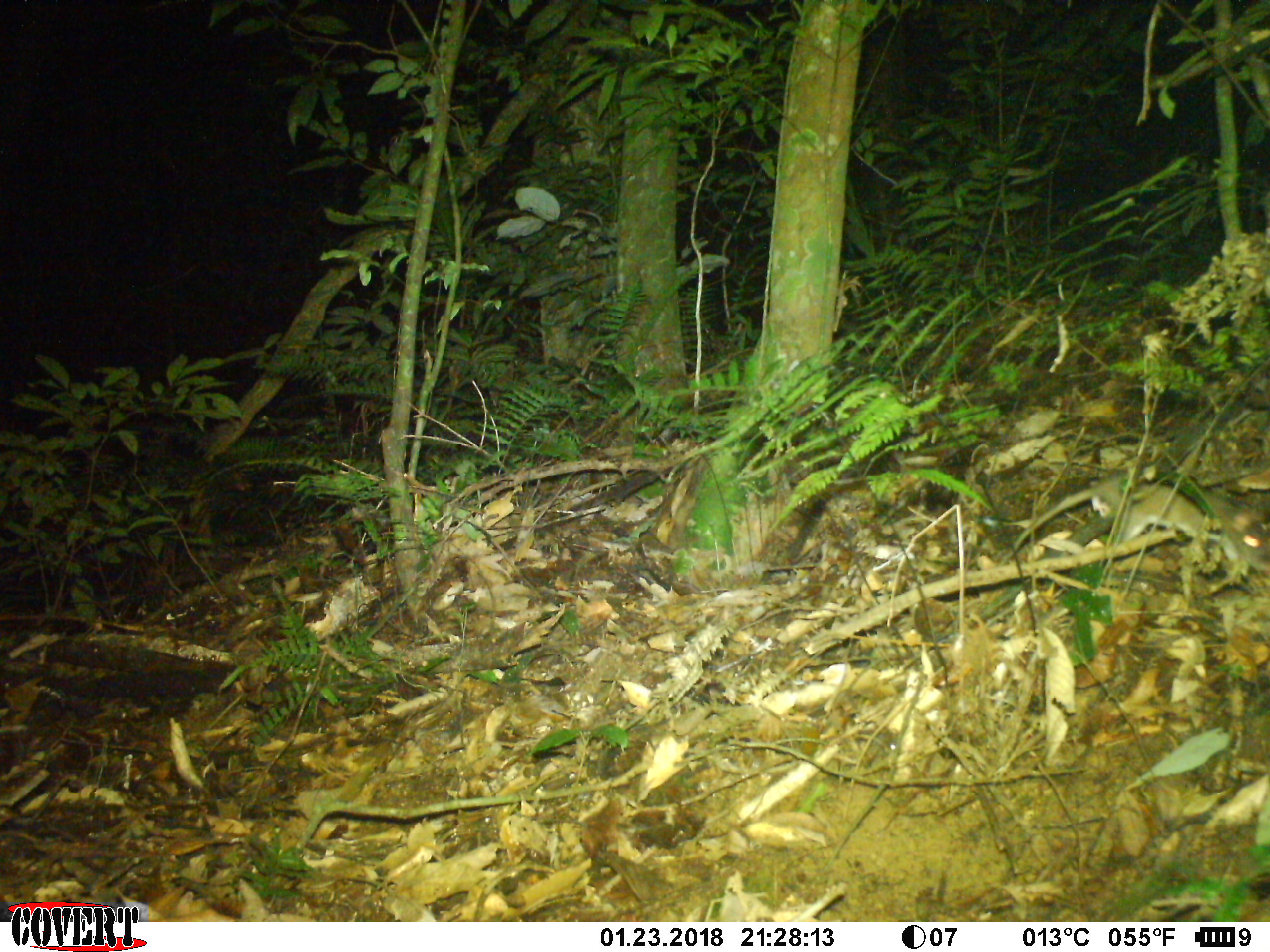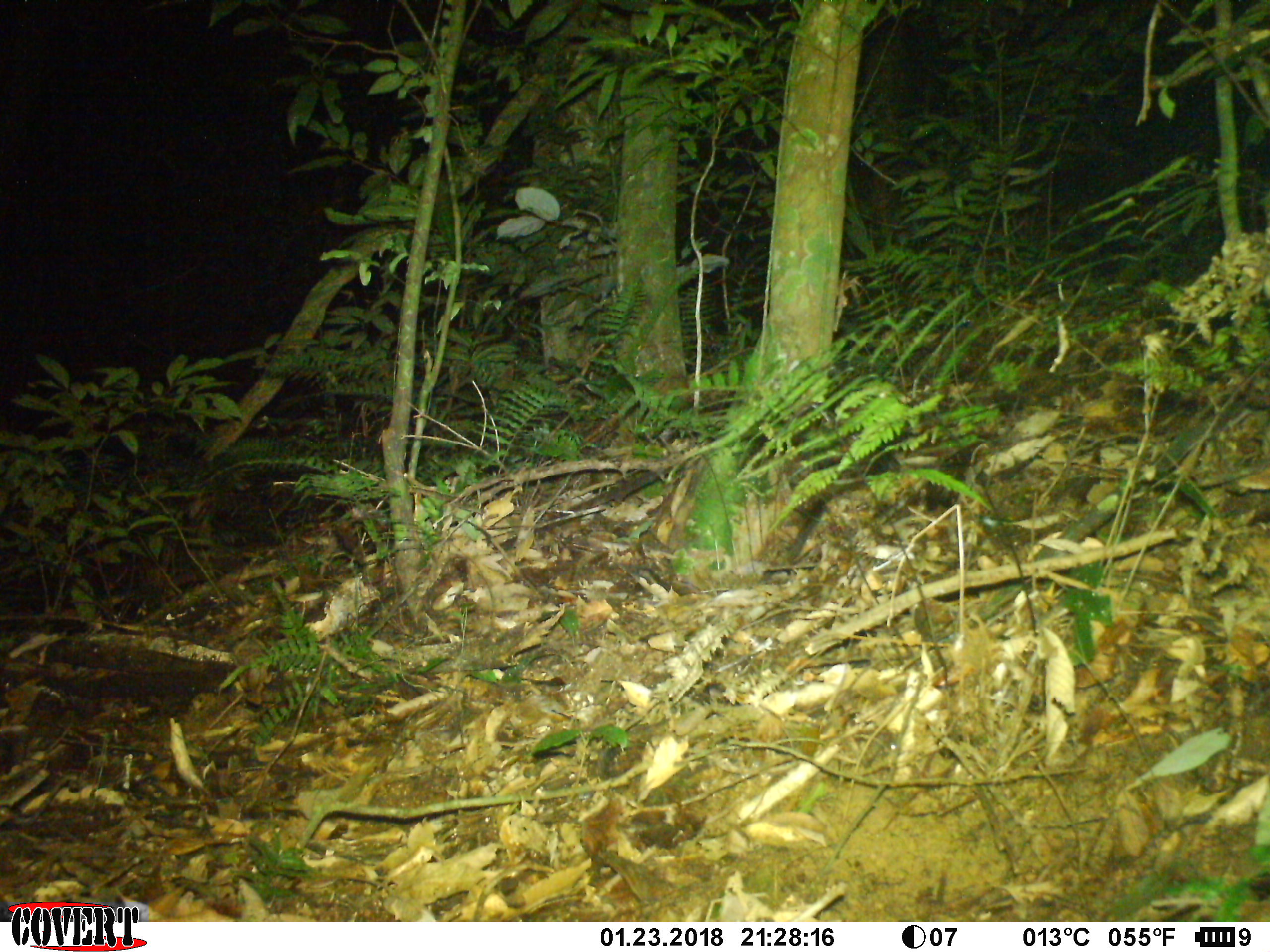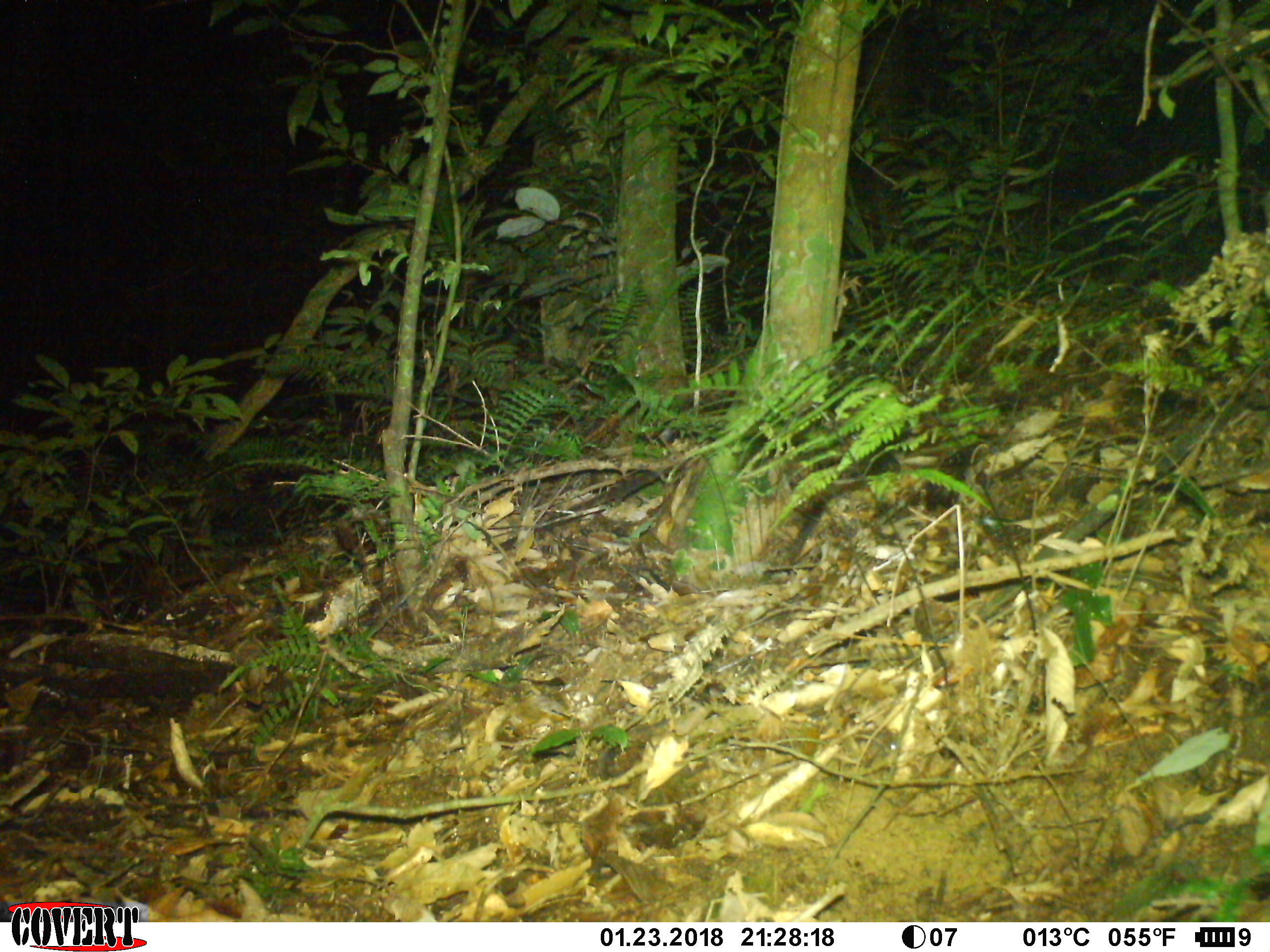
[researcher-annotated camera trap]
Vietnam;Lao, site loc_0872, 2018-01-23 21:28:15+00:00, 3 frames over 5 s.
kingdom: Animalia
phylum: Chordata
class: Mammalia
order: Rodentia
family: Muridae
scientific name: Muridae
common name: old-world mice and rats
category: unidentified murid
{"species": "unidentified murid (old-world mice and rats) (Muridae)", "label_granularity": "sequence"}